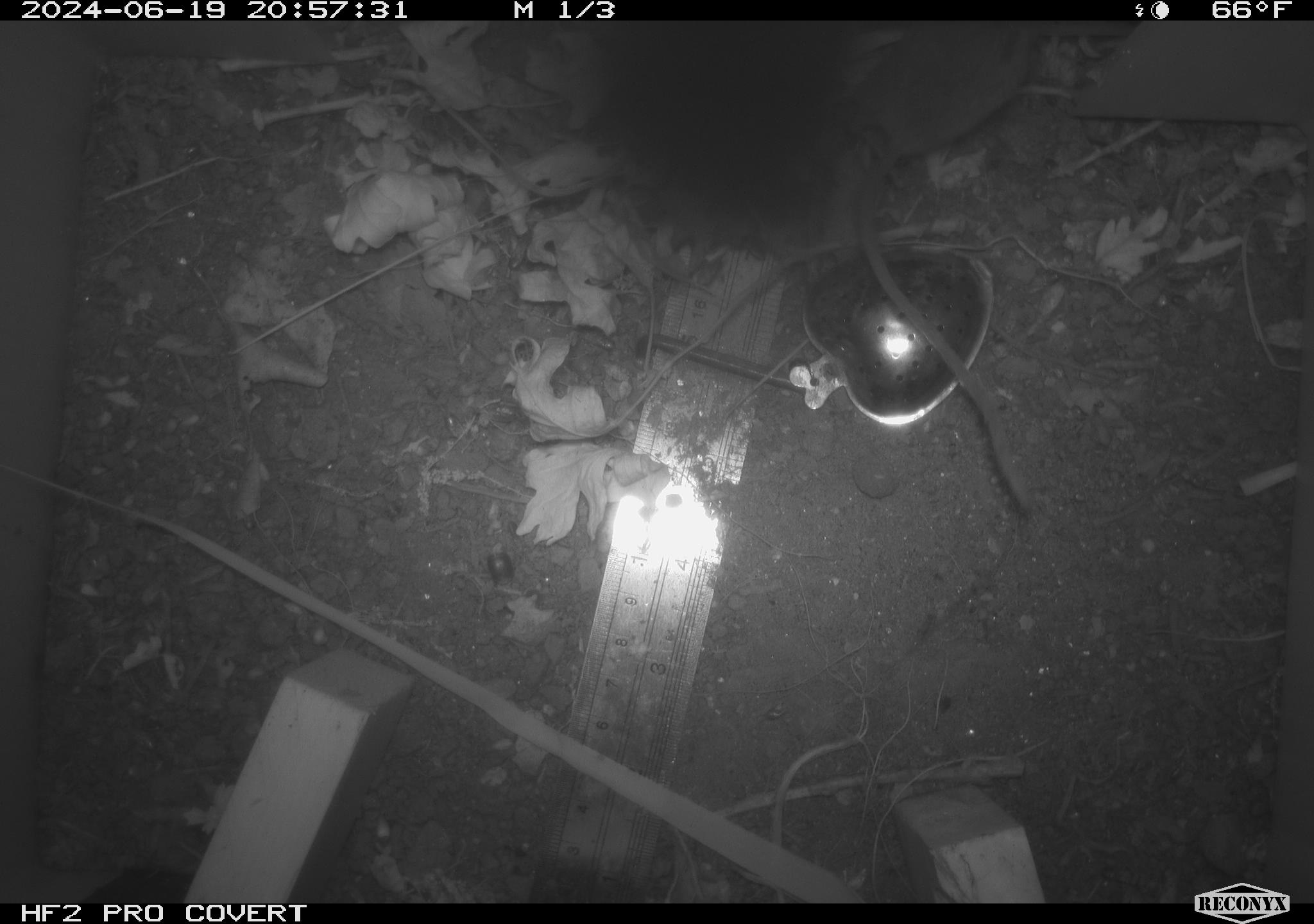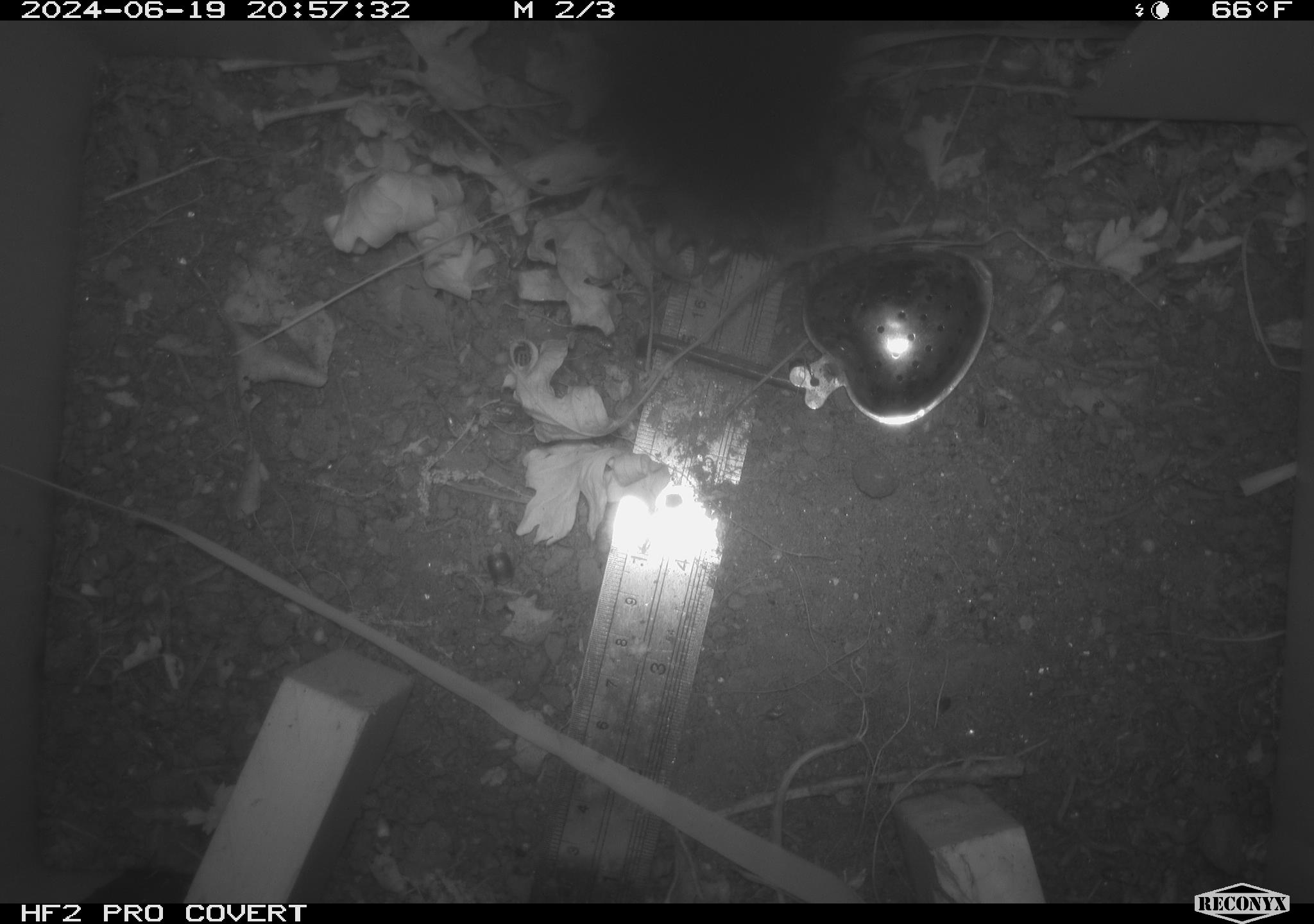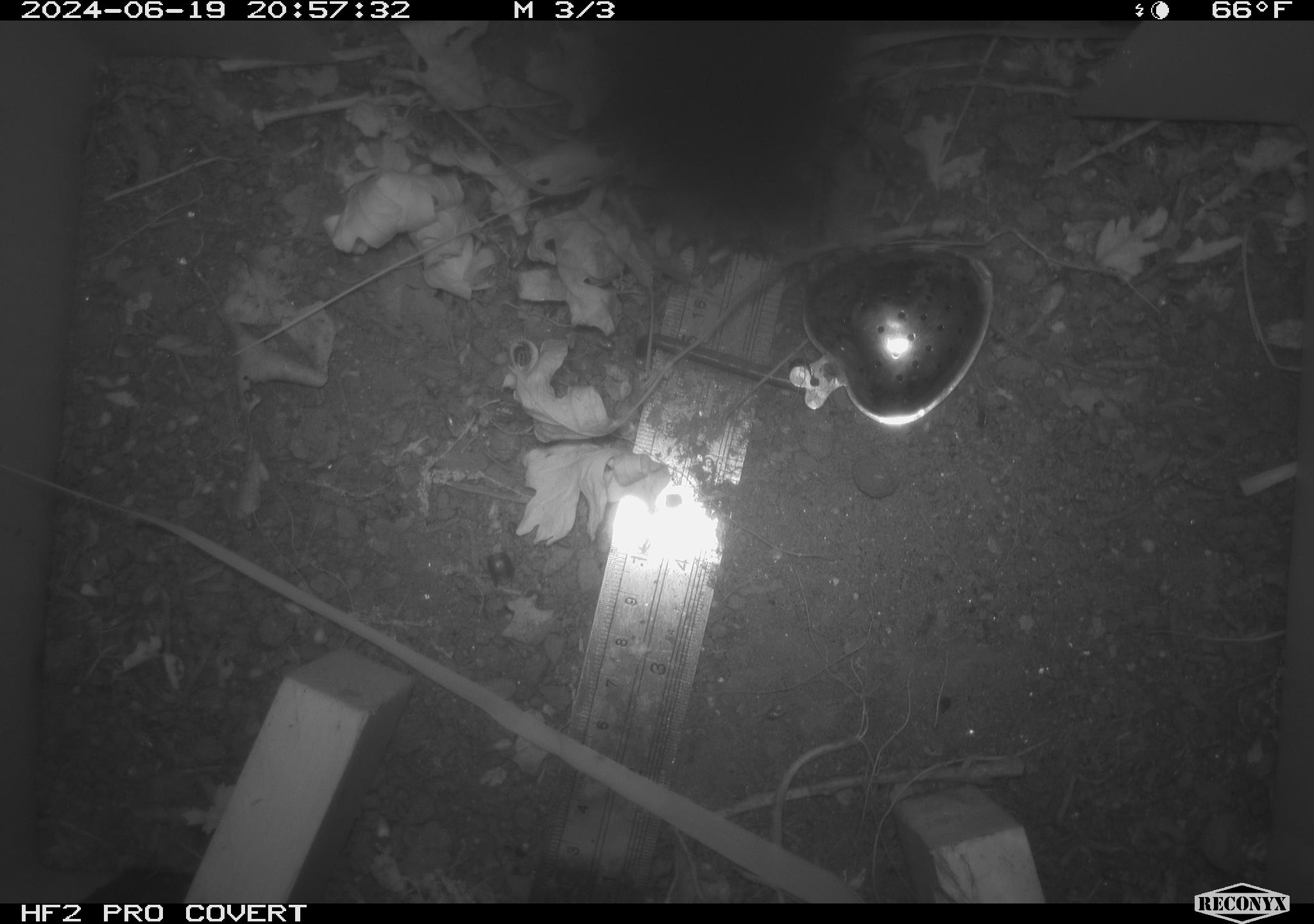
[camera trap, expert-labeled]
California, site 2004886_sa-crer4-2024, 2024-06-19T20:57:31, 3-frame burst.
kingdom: Animalia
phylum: Chordata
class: Mammalia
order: Rodentia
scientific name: Rodentia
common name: rodent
Rodent (Rodentia).